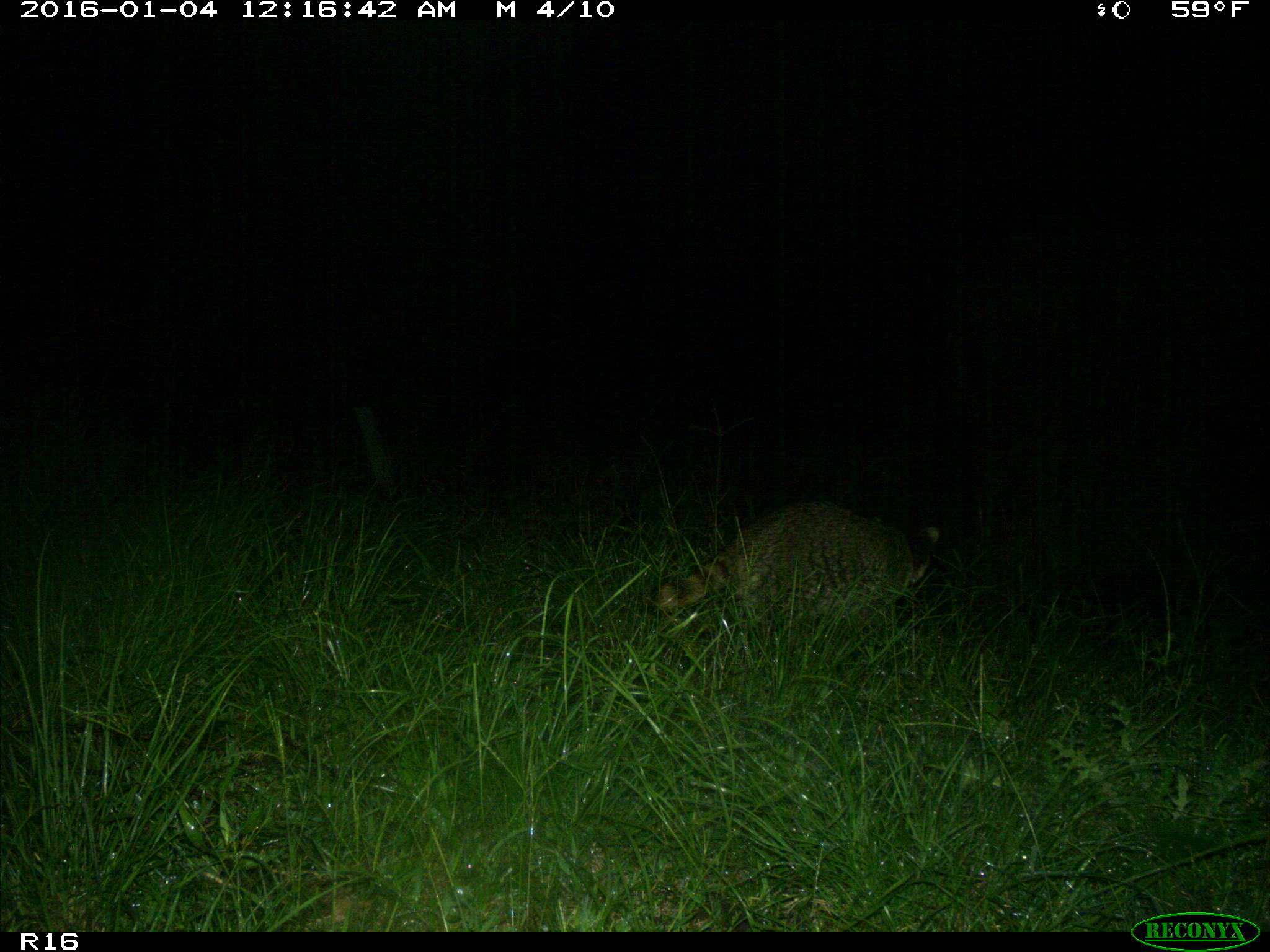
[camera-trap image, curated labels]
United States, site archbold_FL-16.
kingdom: Animalia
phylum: Chordata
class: Mammalia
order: Carnivora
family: Procyonidae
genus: Procyon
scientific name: Procyon lotor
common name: common raccoon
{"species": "Procyon lotor (common raccoon)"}